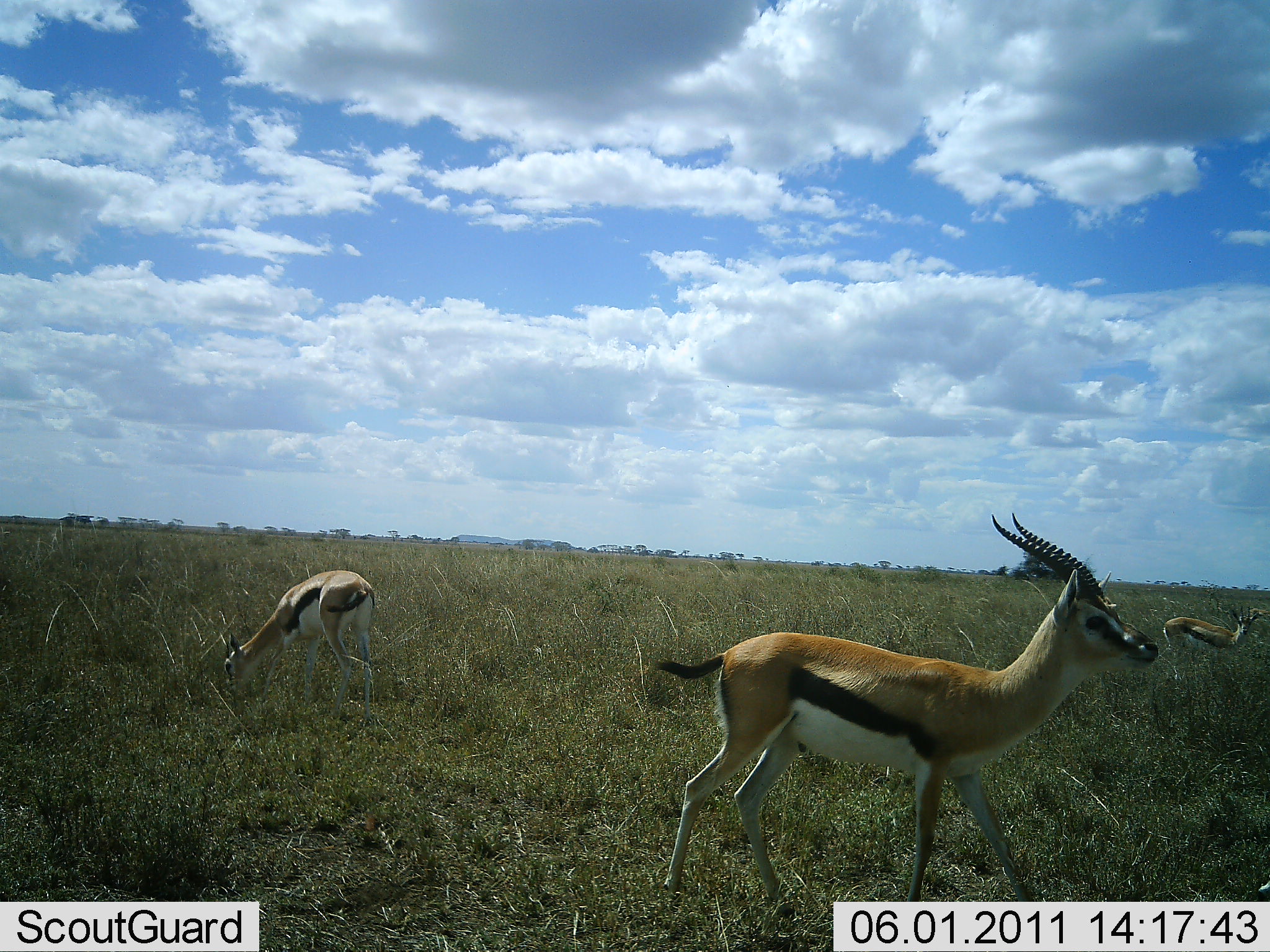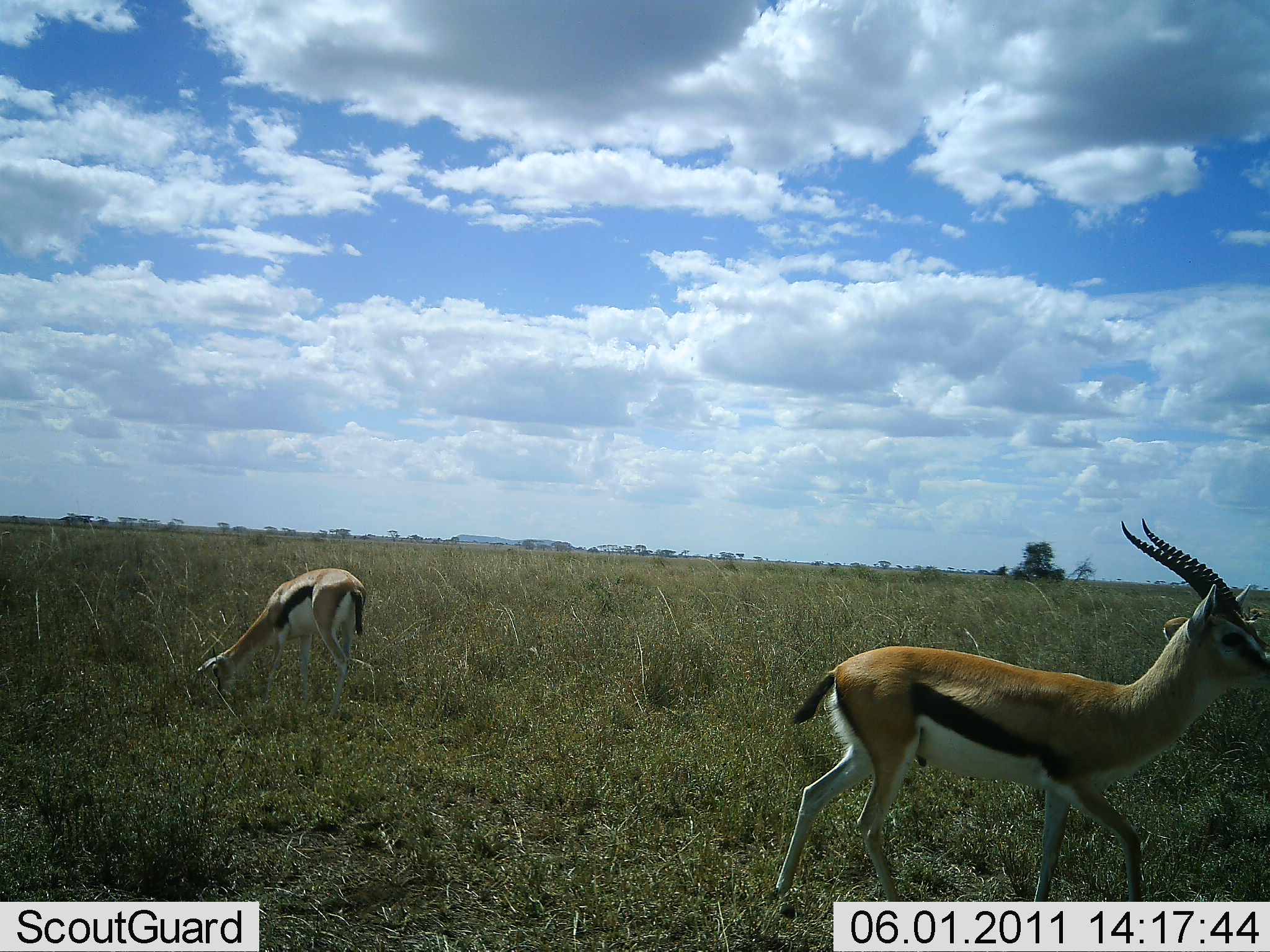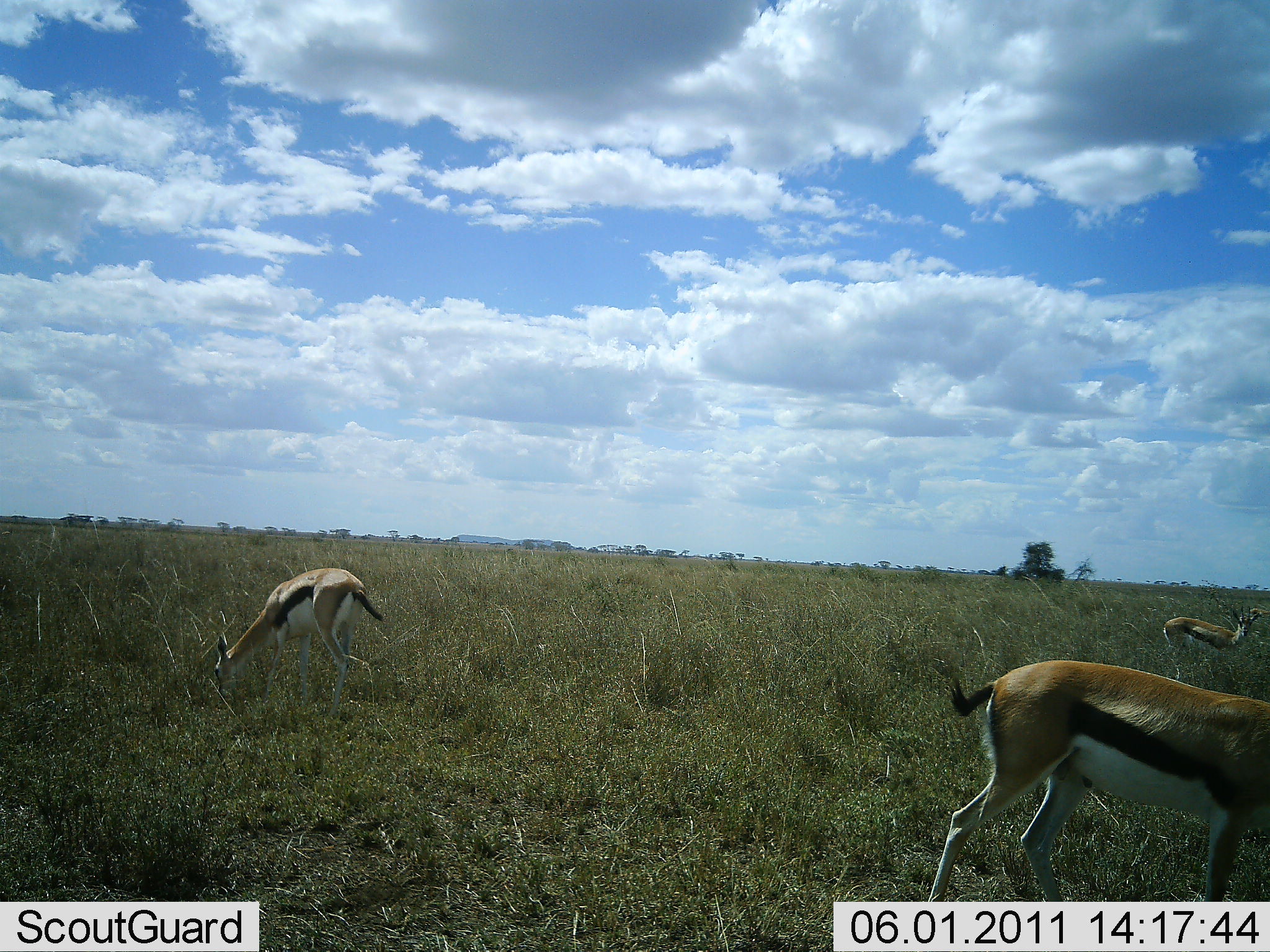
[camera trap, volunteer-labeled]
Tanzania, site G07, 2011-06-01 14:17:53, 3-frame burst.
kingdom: Animalia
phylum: Chordata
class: Mammalia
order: Artiodactyla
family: Bovidae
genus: Eudorcas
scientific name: Eudorcas thomsonii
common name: thomson's gazelle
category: gazellethomsons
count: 3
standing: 62%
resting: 0%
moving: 62%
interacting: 0%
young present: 0%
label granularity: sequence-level